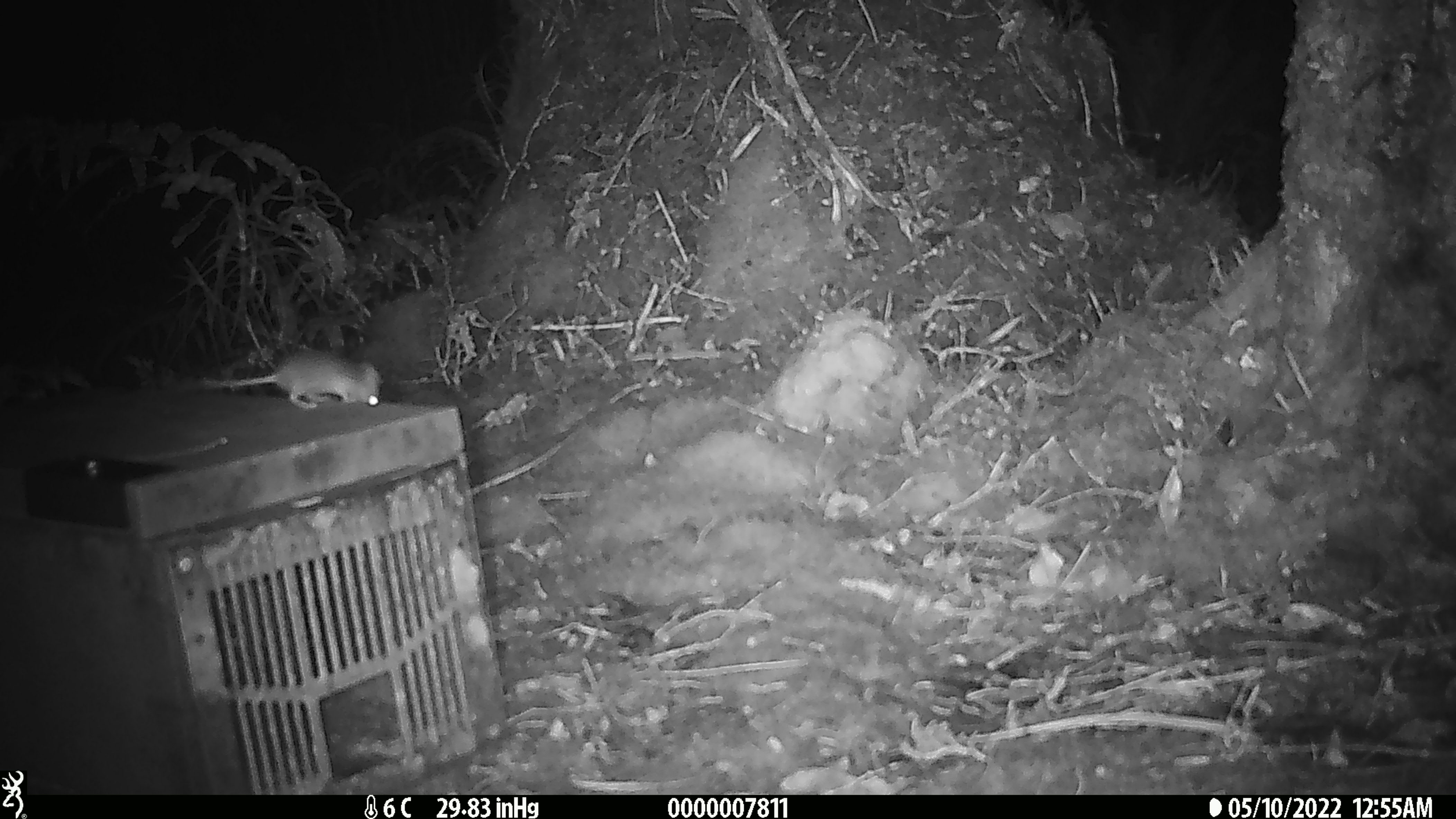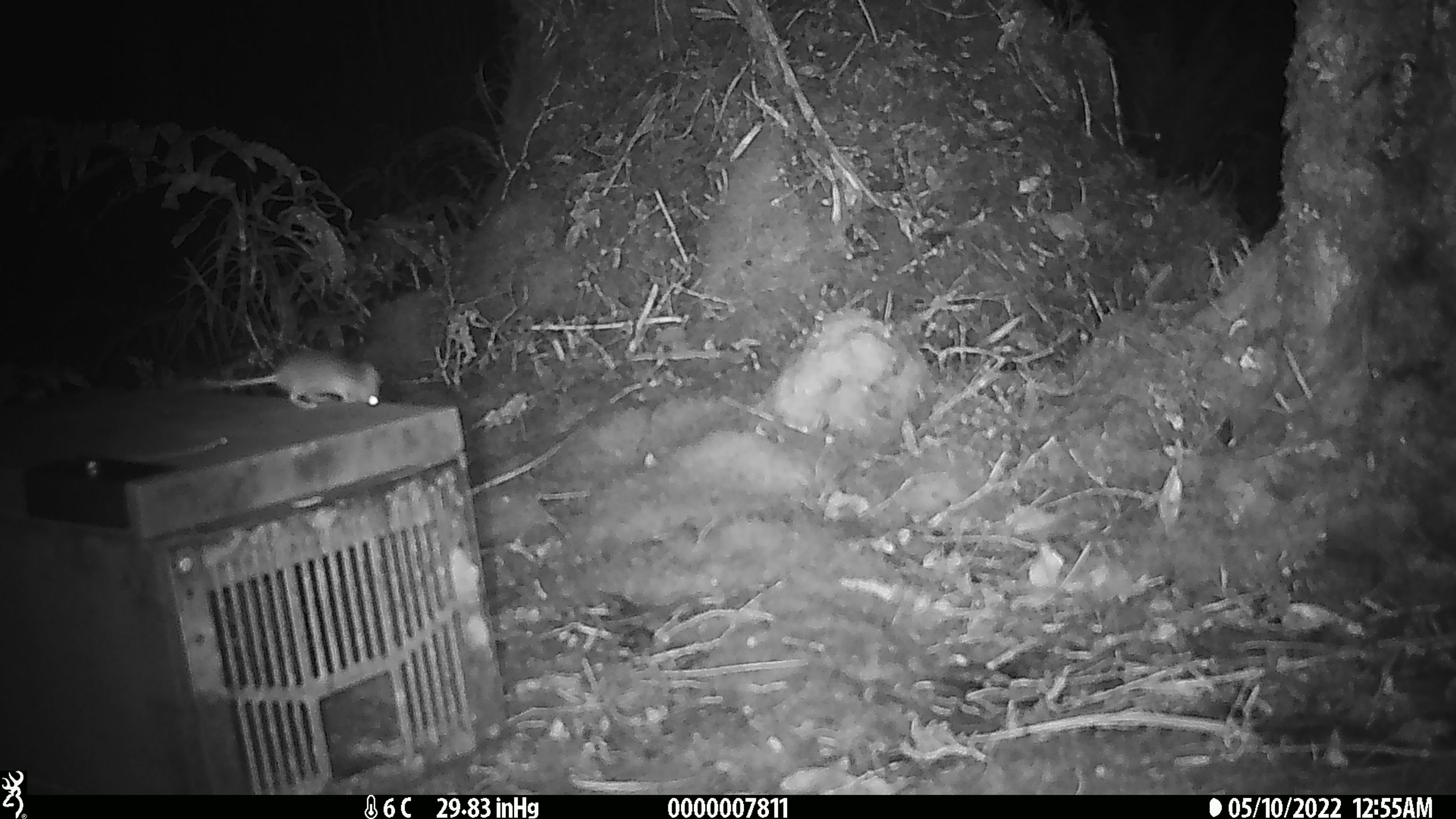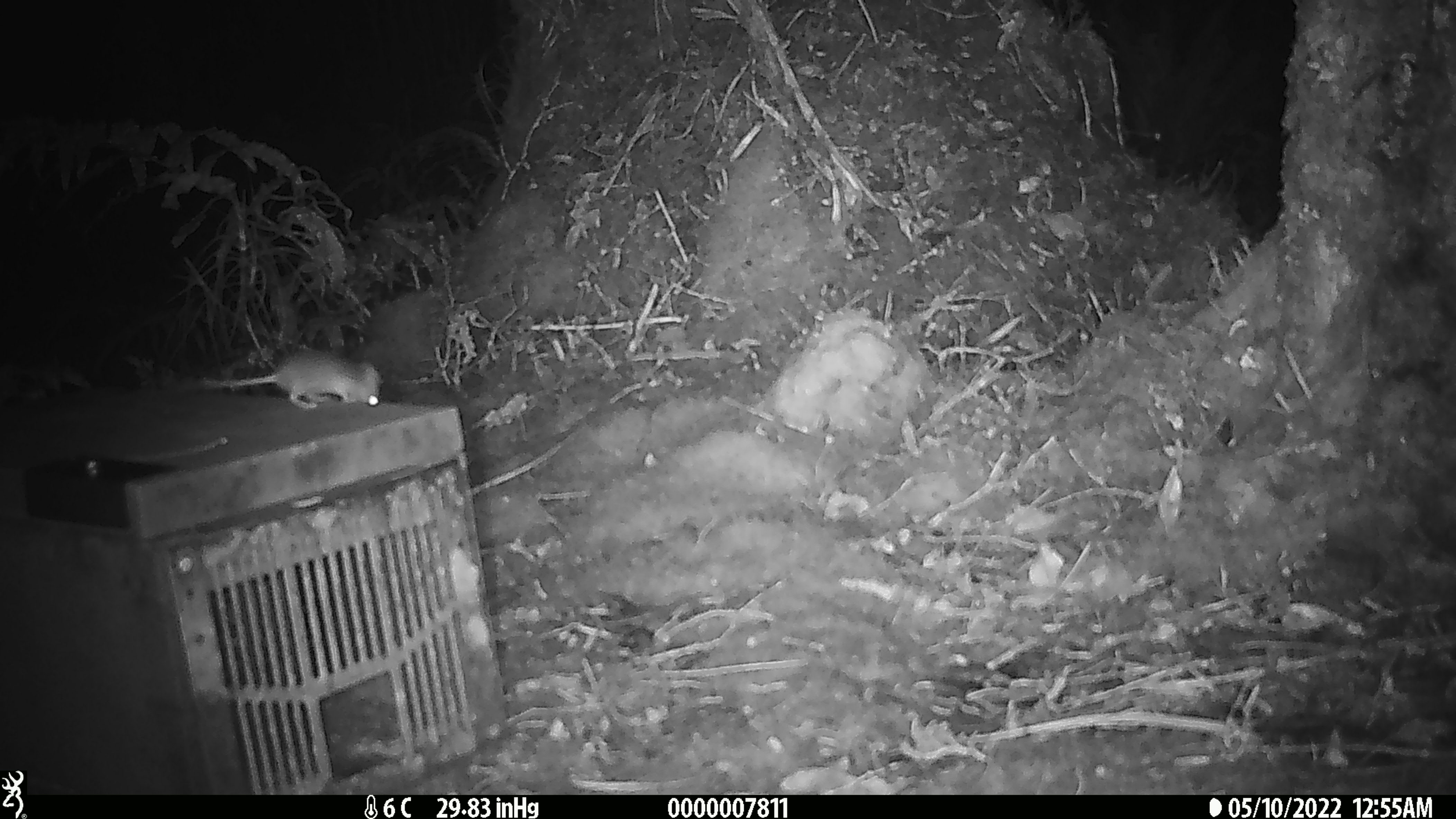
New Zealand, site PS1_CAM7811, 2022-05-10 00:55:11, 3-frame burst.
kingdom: Animalia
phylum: Chordata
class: Mammalia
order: Rodentia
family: Muridae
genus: Mus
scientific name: Mus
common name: mouse